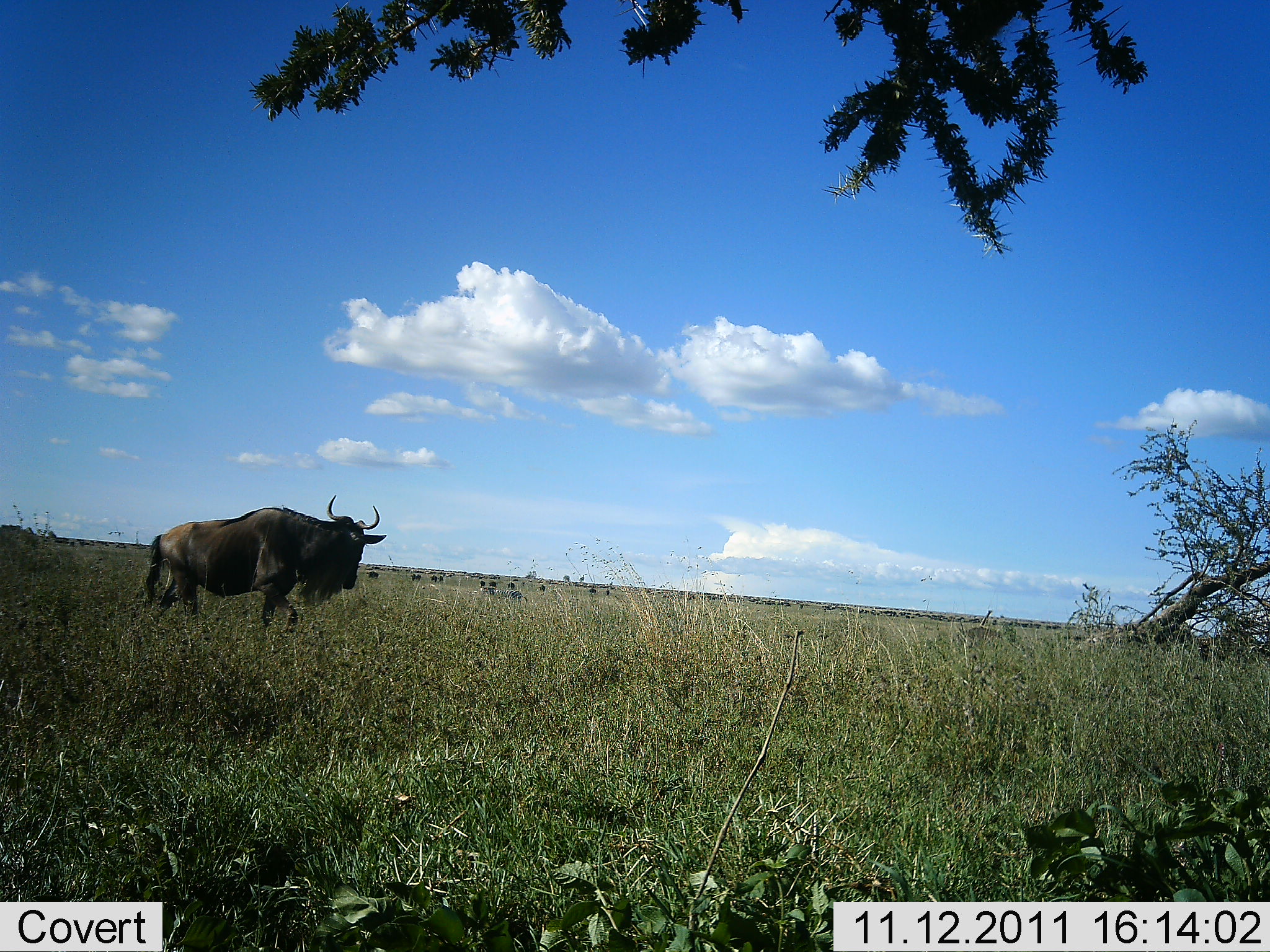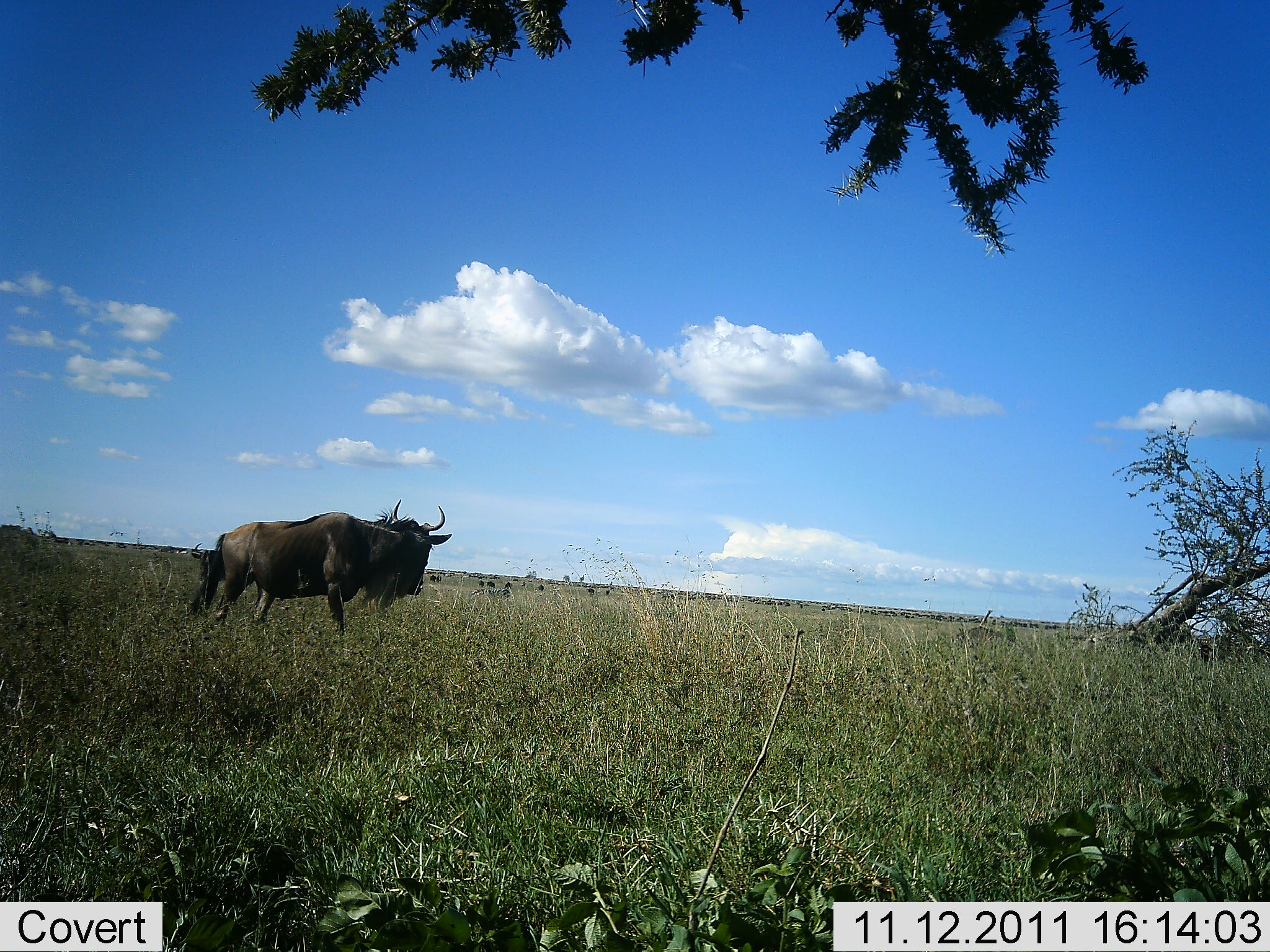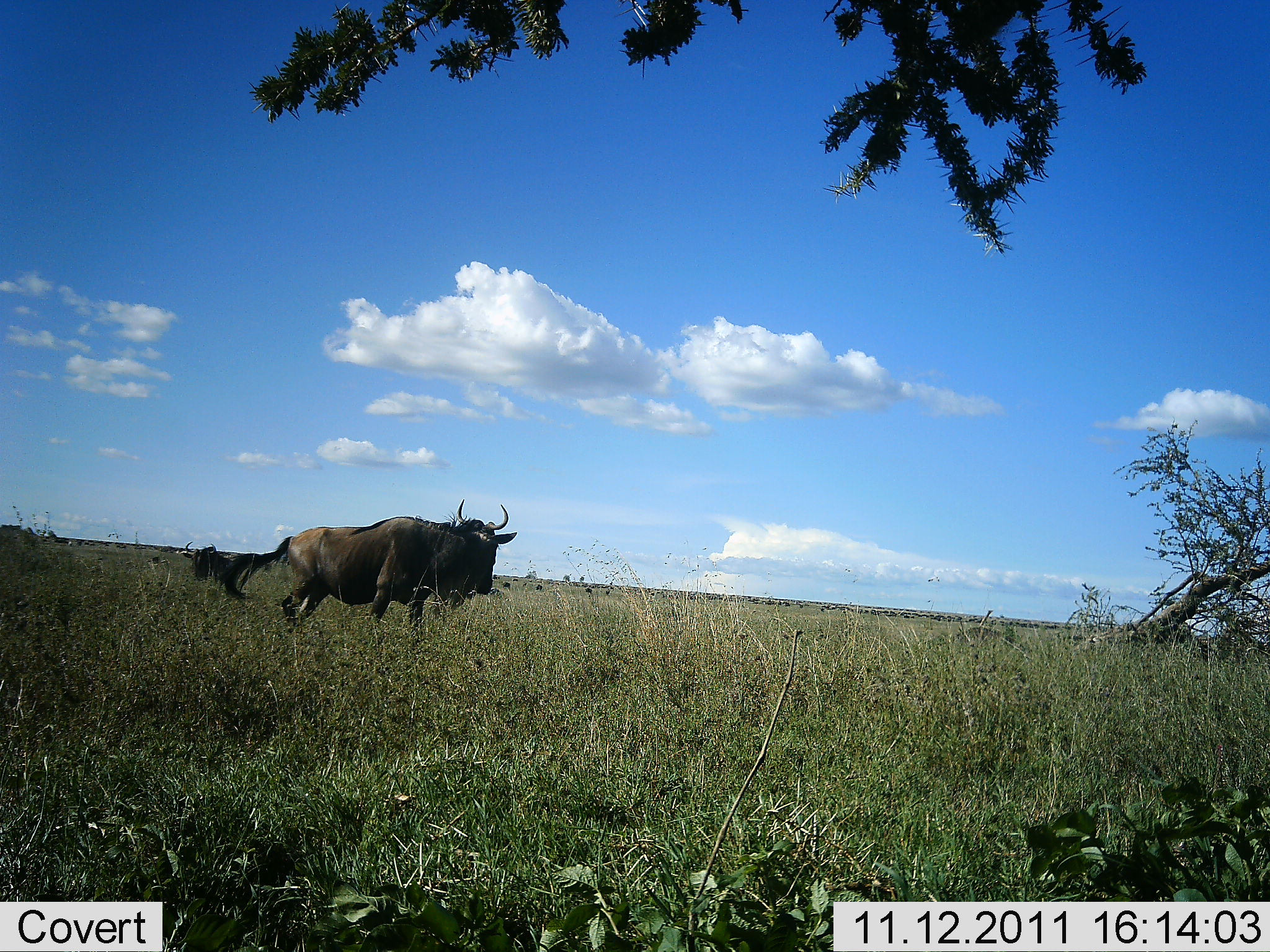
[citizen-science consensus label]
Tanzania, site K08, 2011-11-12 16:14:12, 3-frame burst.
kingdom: Animalia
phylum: Chordata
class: Mammalia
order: Artiodactyla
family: Bovidae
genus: Connochaetes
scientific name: Connochaetes taurinus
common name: blue wildebeest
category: wildebeest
Wildebeest (blue wildebeest) (Connochaetes taurinus), count 2. Behavior (volunteer vote fractions): standing 43%, resting 0%, moving 86%, interacting 0%. Young present (vote fraction): 7%. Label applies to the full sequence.